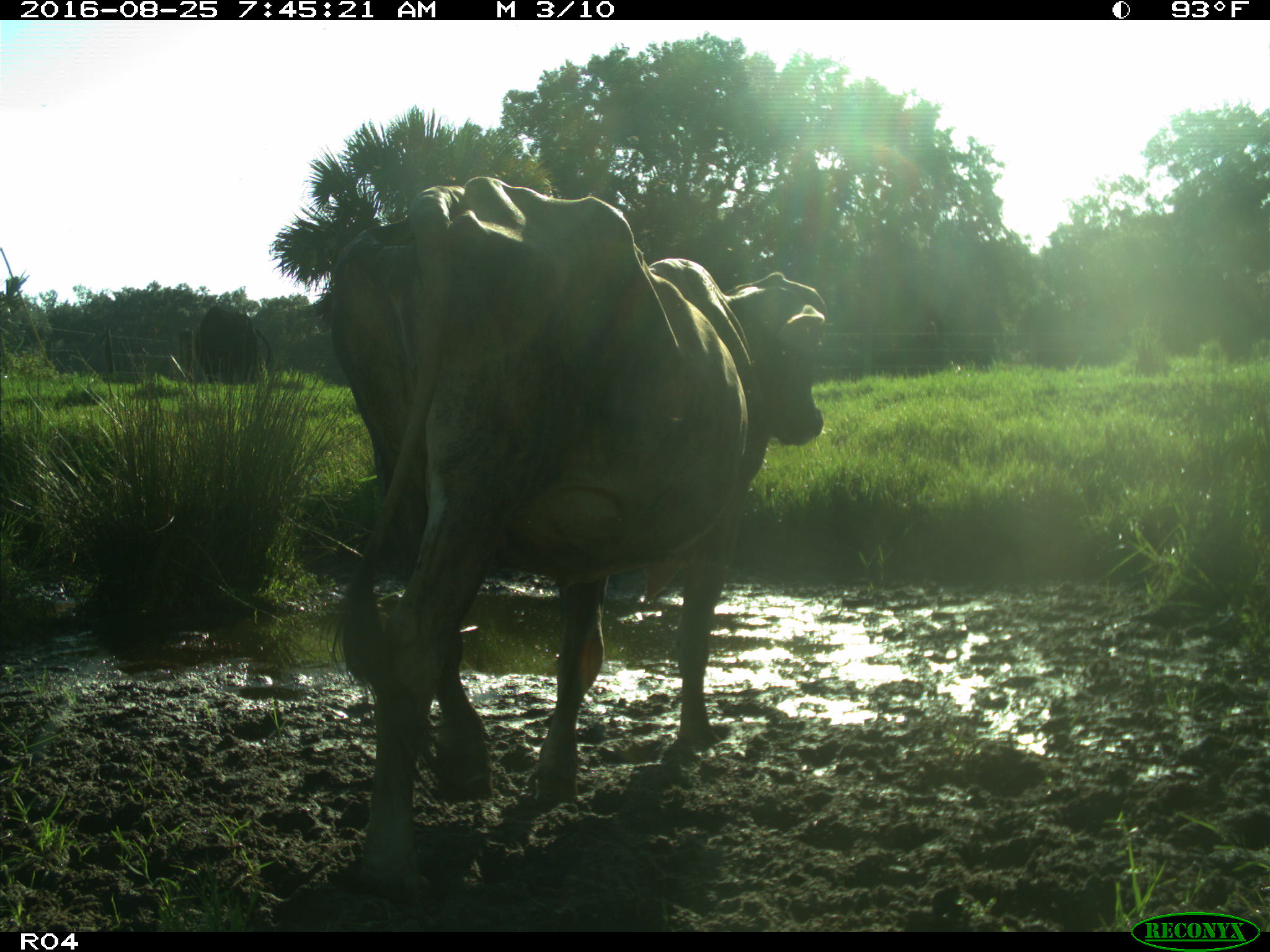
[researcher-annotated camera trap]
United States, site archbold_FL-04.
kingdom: Animalia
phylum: Chordata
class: Mammalia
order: Artiodactyla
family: Bovidae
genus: Bos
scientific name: Bos taurus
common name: domestic cow